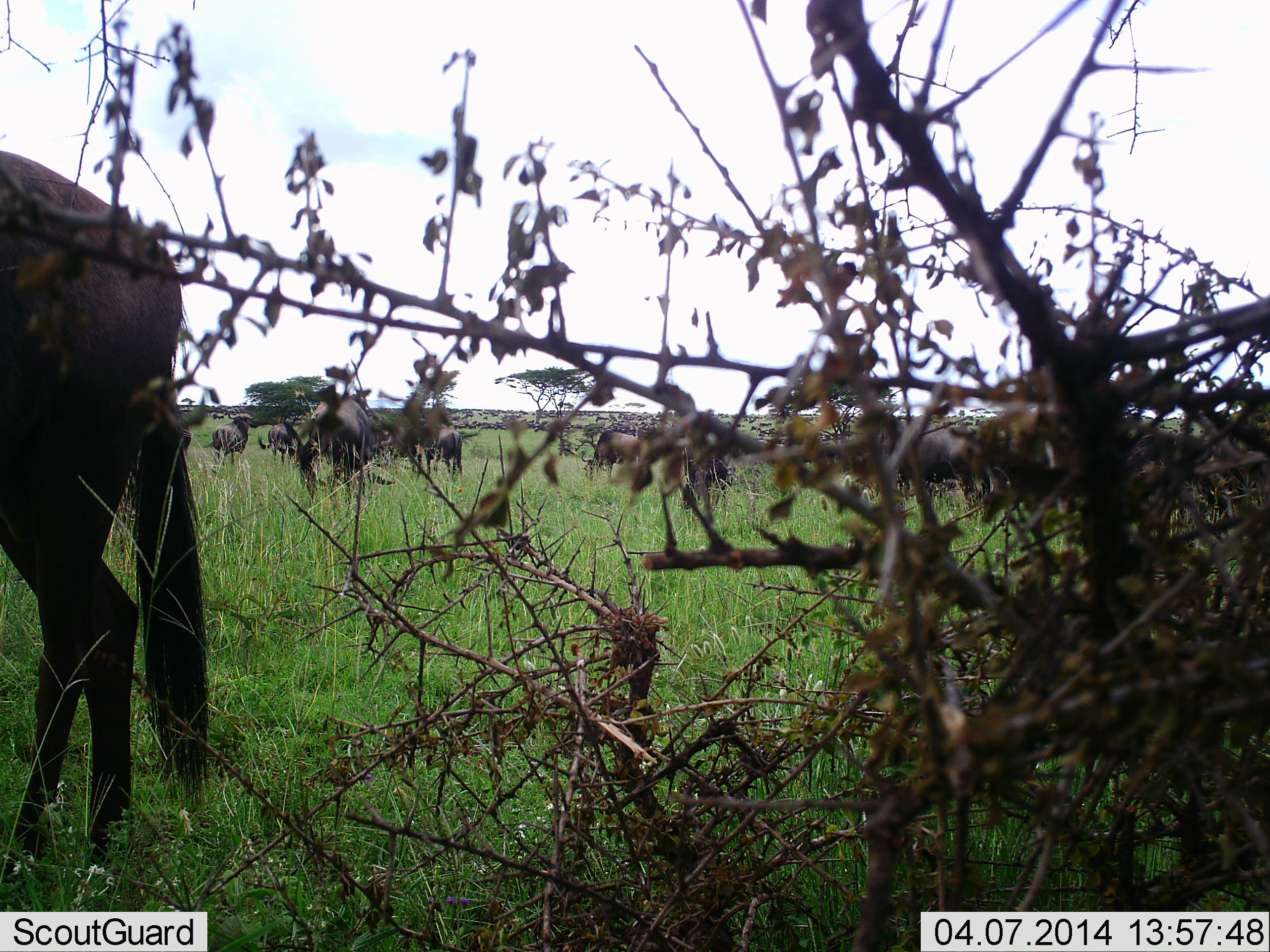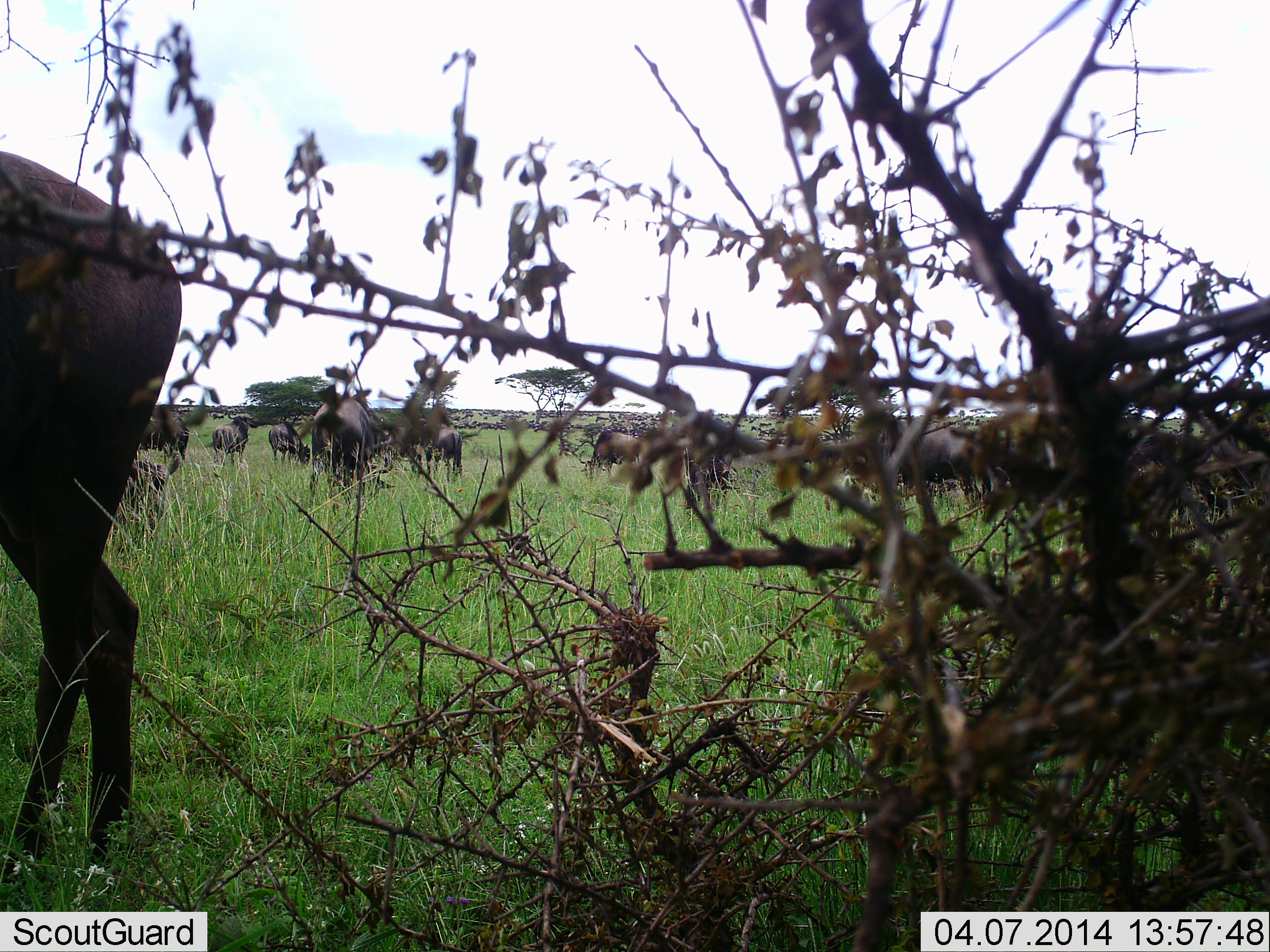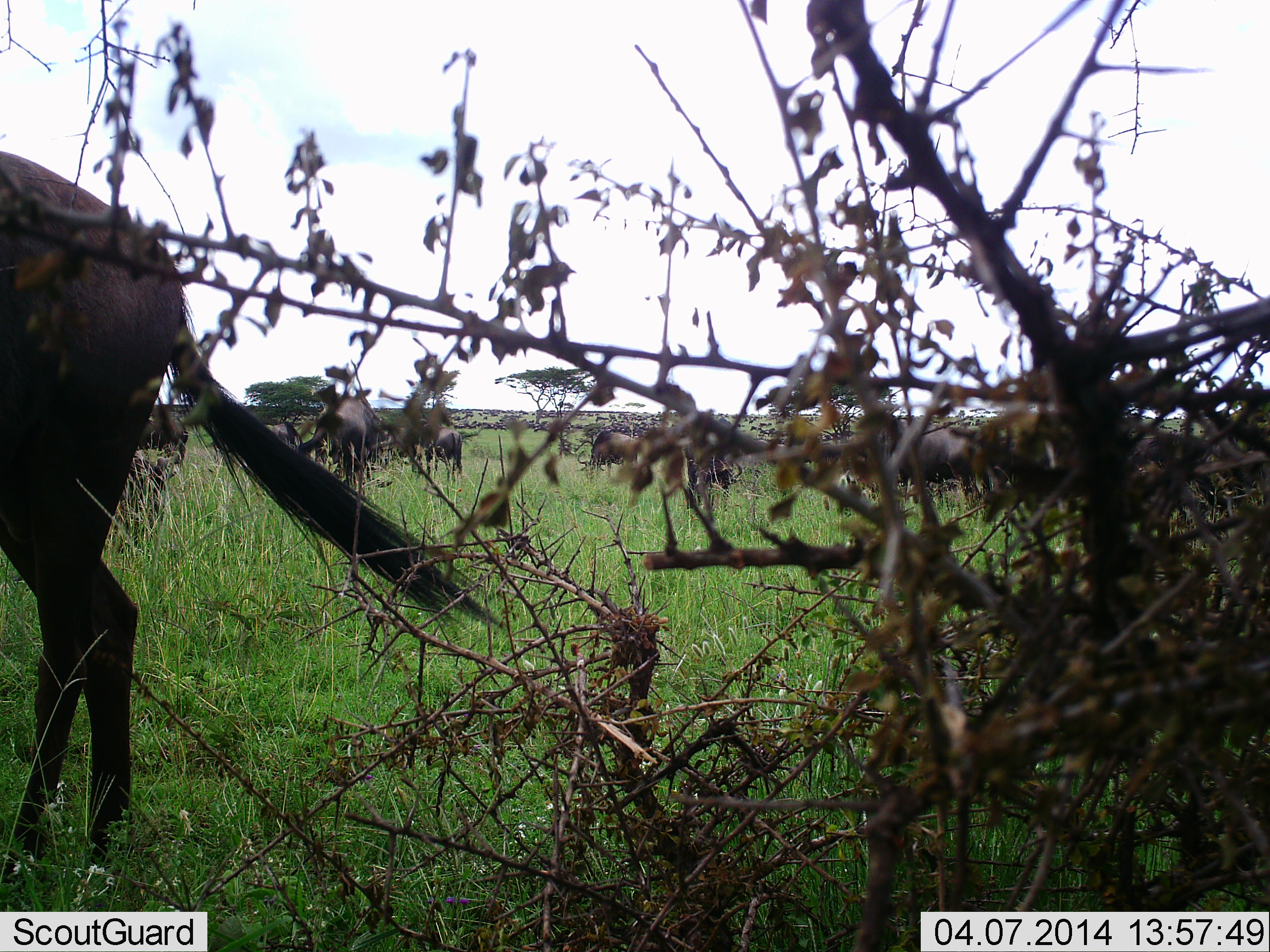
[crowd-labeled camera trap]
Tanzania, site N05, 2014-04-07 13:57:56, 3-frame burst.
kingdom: Animalia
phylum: Chordata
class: Mammalia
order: Artiodactyla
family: Bovidae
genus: Connochaetes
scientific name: Connochaetes taurinus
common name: blue wildebeest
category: wildebeest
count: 11-50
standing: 90%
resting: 10%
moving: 20%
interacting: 0%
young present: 0%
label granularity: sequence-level